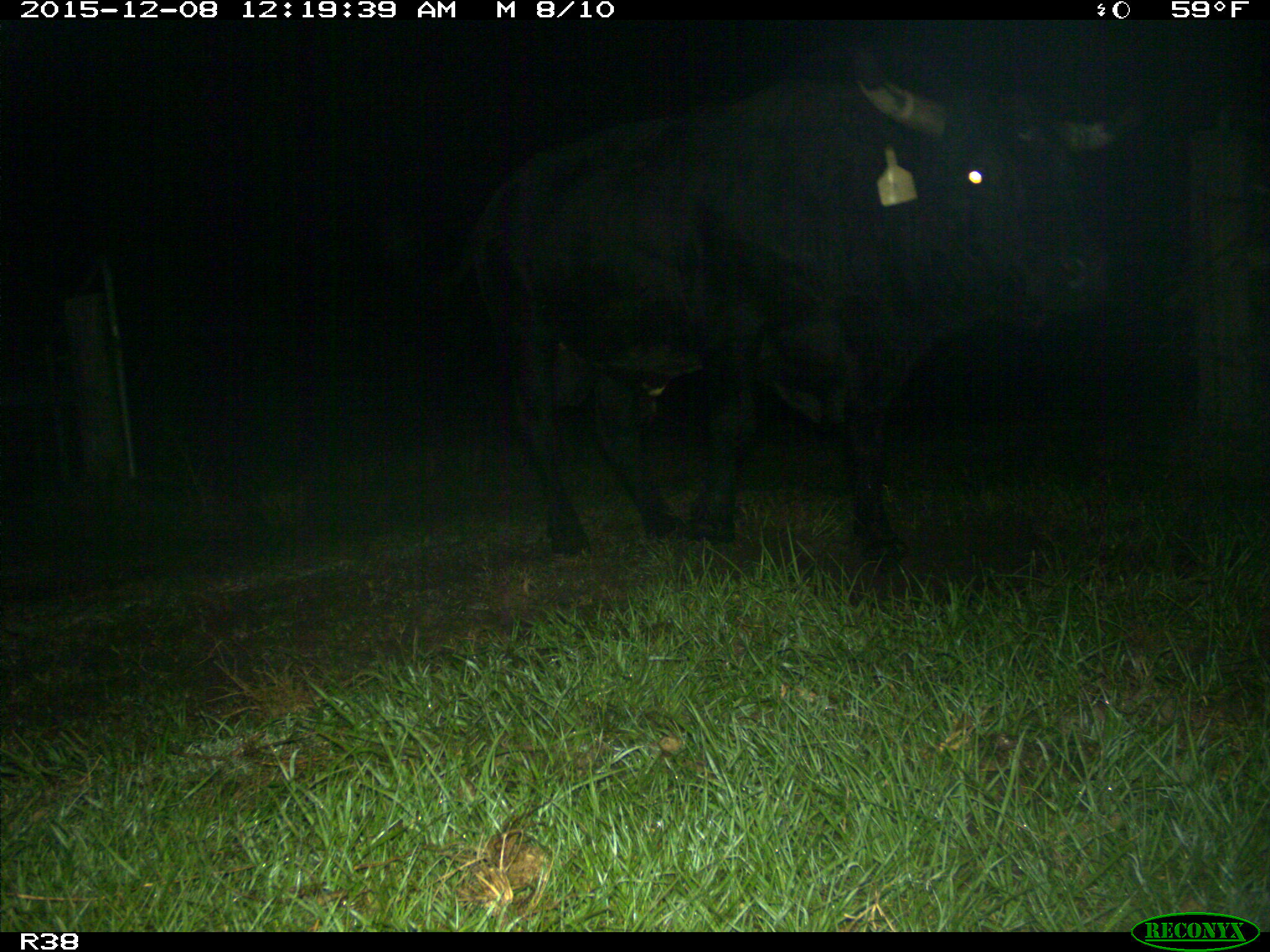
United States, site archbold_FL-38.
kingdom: Animalia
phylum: Chordata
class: Mammalia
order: Artiodactyla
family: Bovidae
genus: Bos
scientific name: Bos taurus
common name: domestic cow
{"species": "Bos taurus (domestic cow)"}